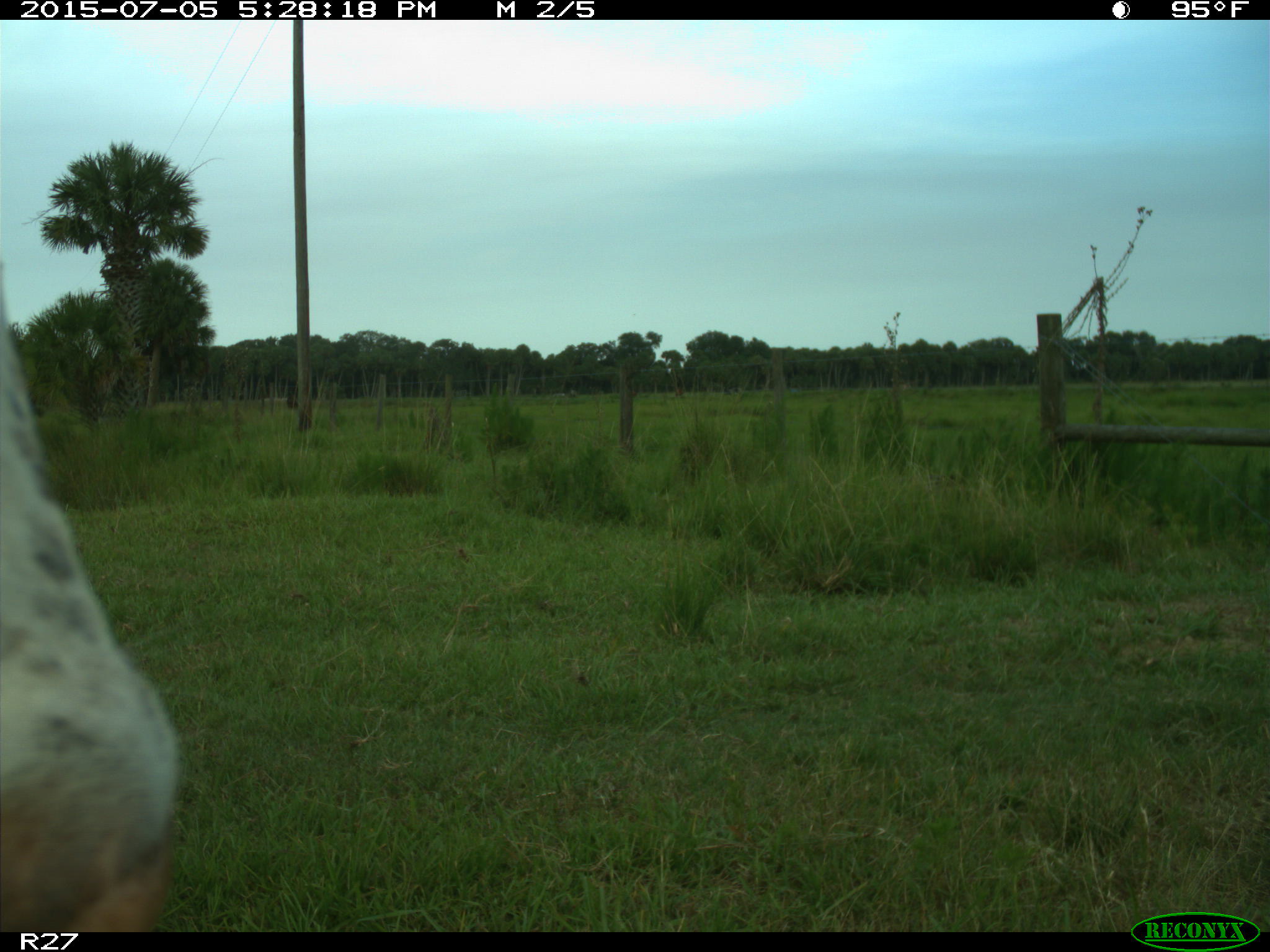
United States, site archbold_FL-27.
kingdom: Animalia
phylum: Chordata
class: Mammalia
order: Artiodactyla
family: Bovidae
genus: Bos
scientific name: Bos taurus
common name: domestic cow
Bos taurus (domestic cow).